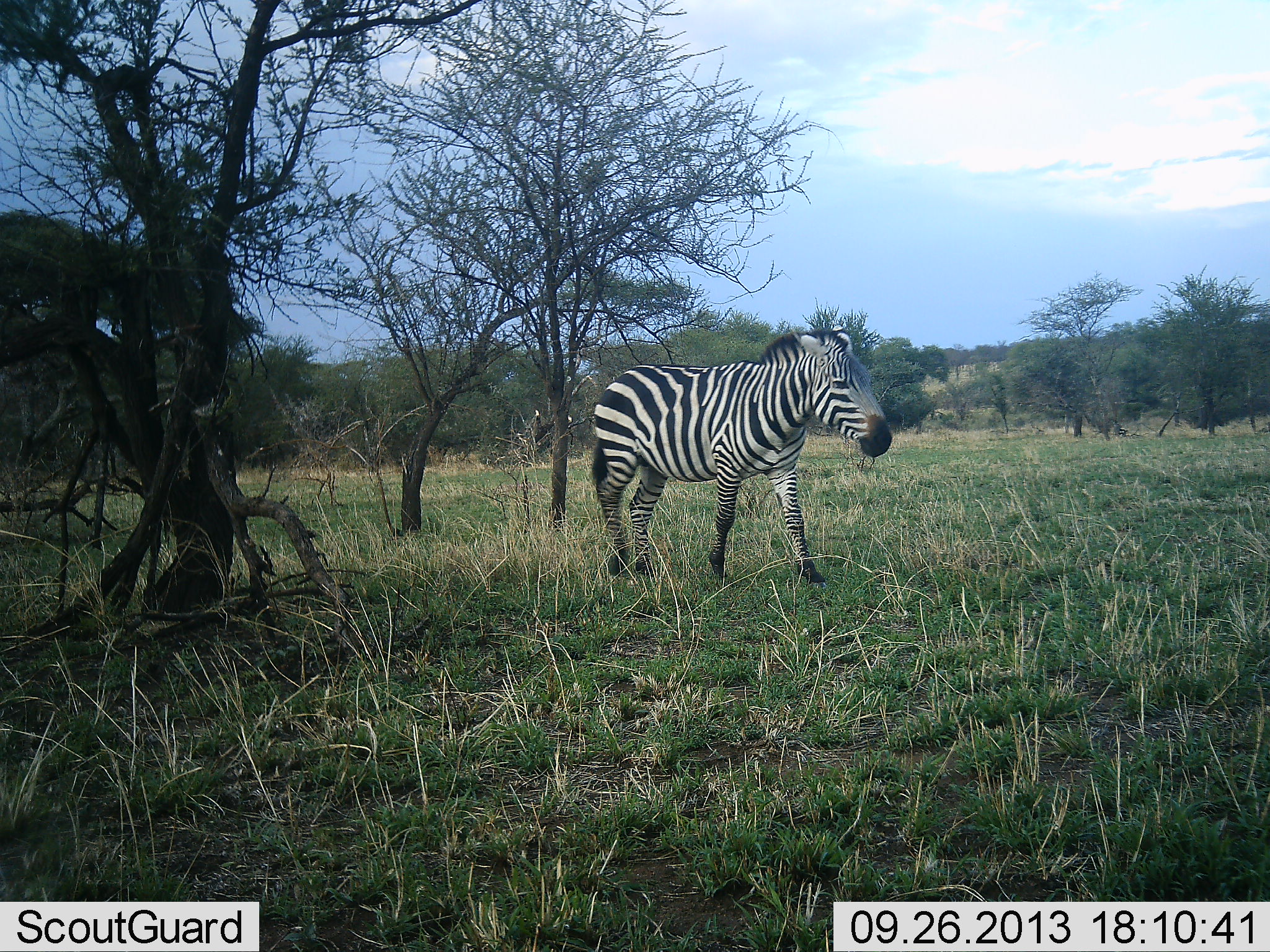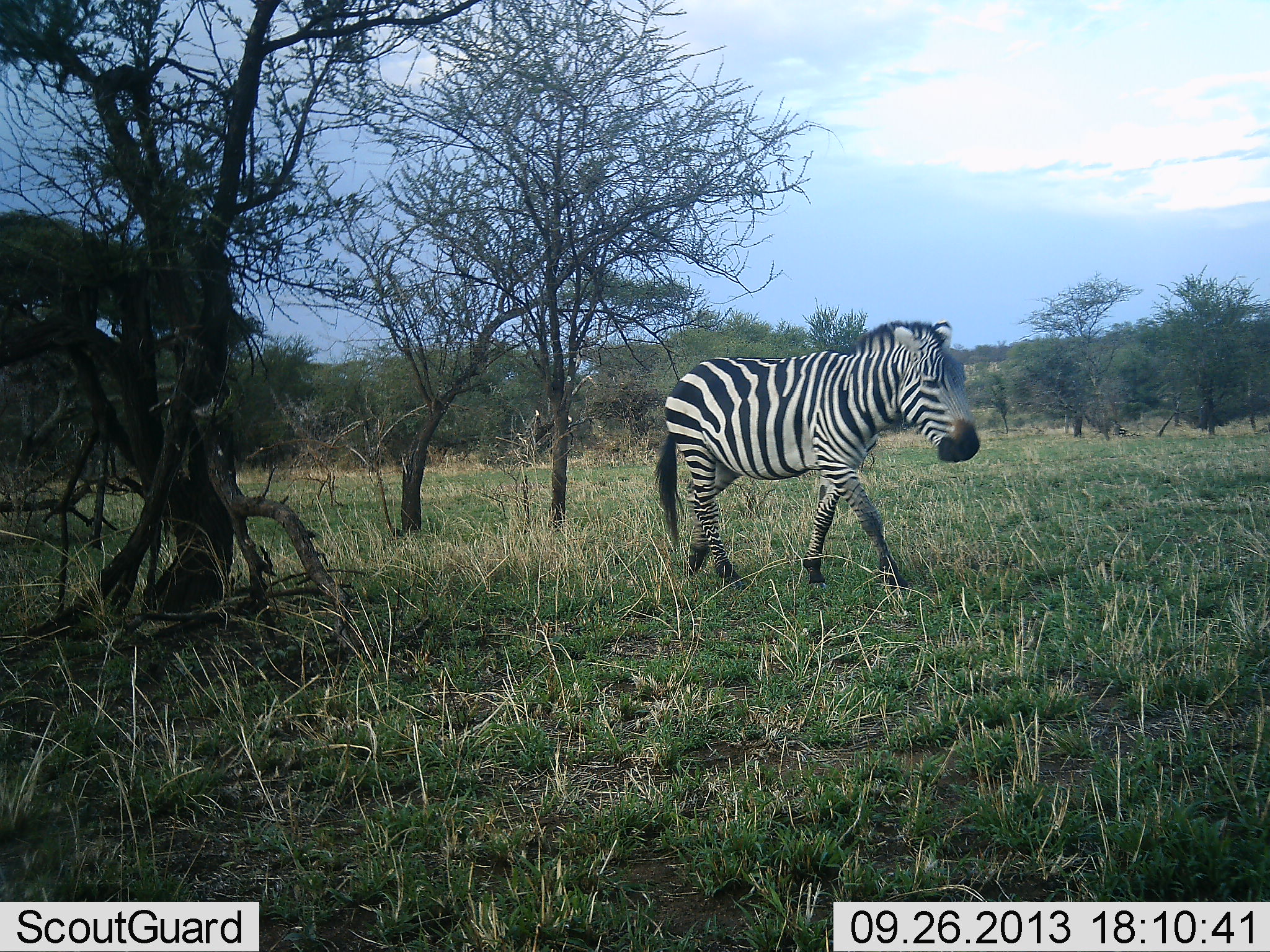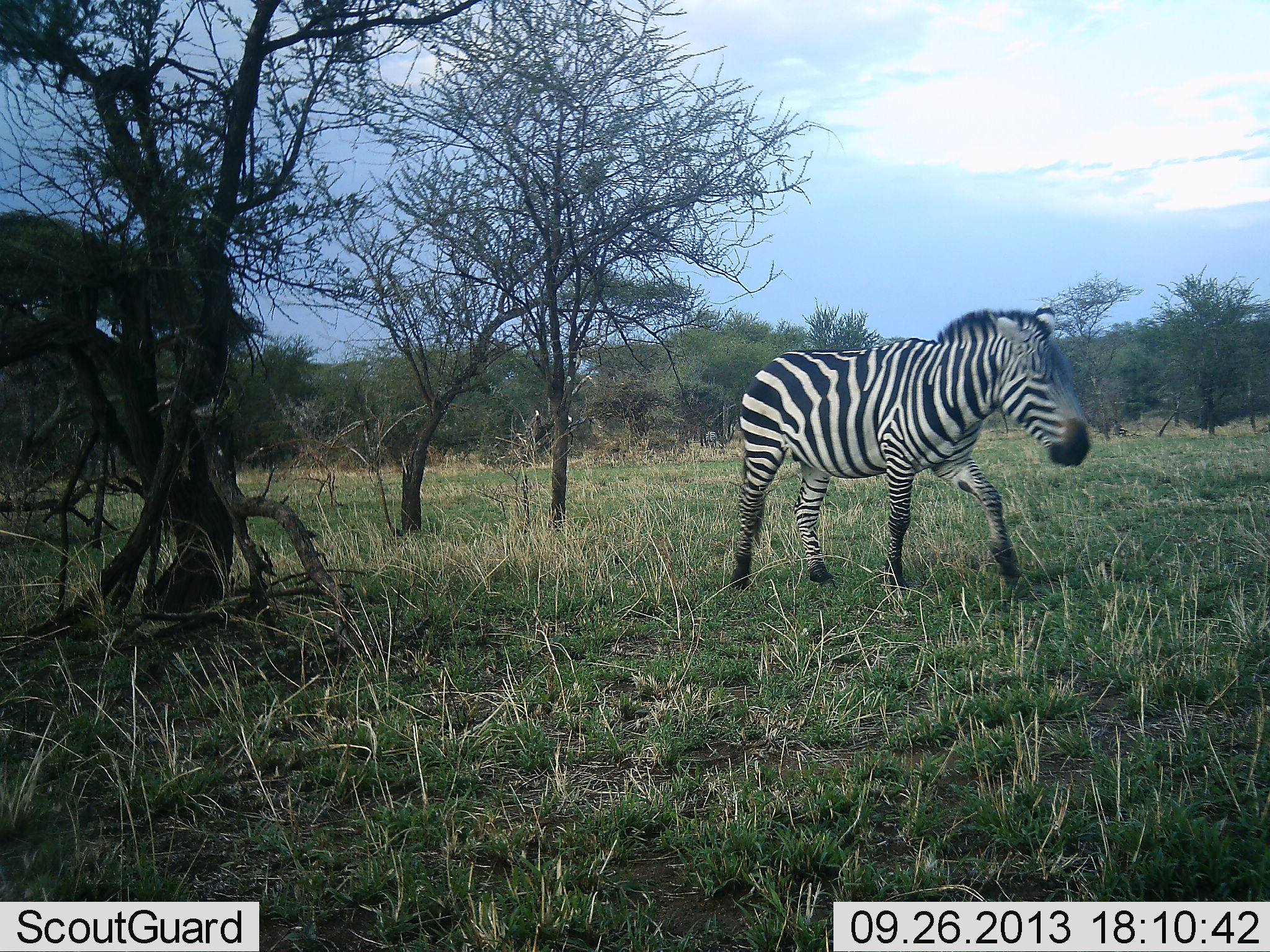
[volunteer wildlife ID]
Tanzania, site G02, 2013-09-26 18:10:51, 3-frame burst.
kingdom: Animalia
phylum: Chordata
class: Mammalia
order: Perissodactyla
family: Equidae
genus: Equus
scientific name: Equus quagga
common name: plains zebra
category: zebra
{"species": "zebra (plains zebra) (Equus quagga)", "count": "1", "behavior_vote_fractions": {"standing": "11%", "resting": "0%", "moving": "93%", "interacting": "0%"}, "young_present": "0%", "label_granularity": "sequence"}